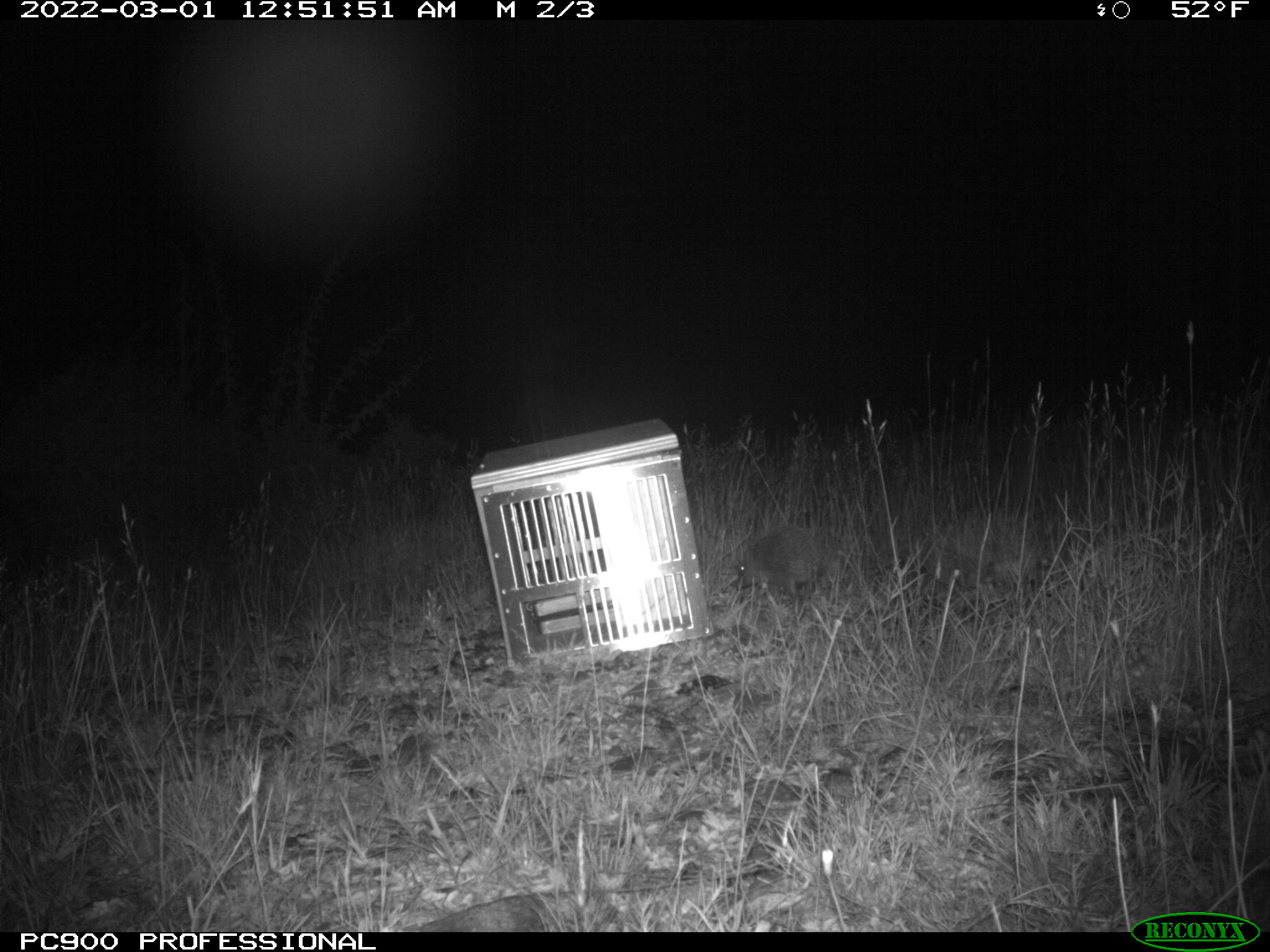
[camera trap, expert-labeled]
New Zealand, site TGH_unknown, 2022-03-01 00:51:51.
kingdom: Animalia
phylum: Chordata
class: Mammalia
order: Eulipotyphla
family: Erinaceidae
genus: Erinaceus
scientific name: Erinaceus europaeus europaeus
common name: european hedgehog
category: hedgehog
Hedgehog (european hedgehog) (Erinaceus europaeus europaeus).